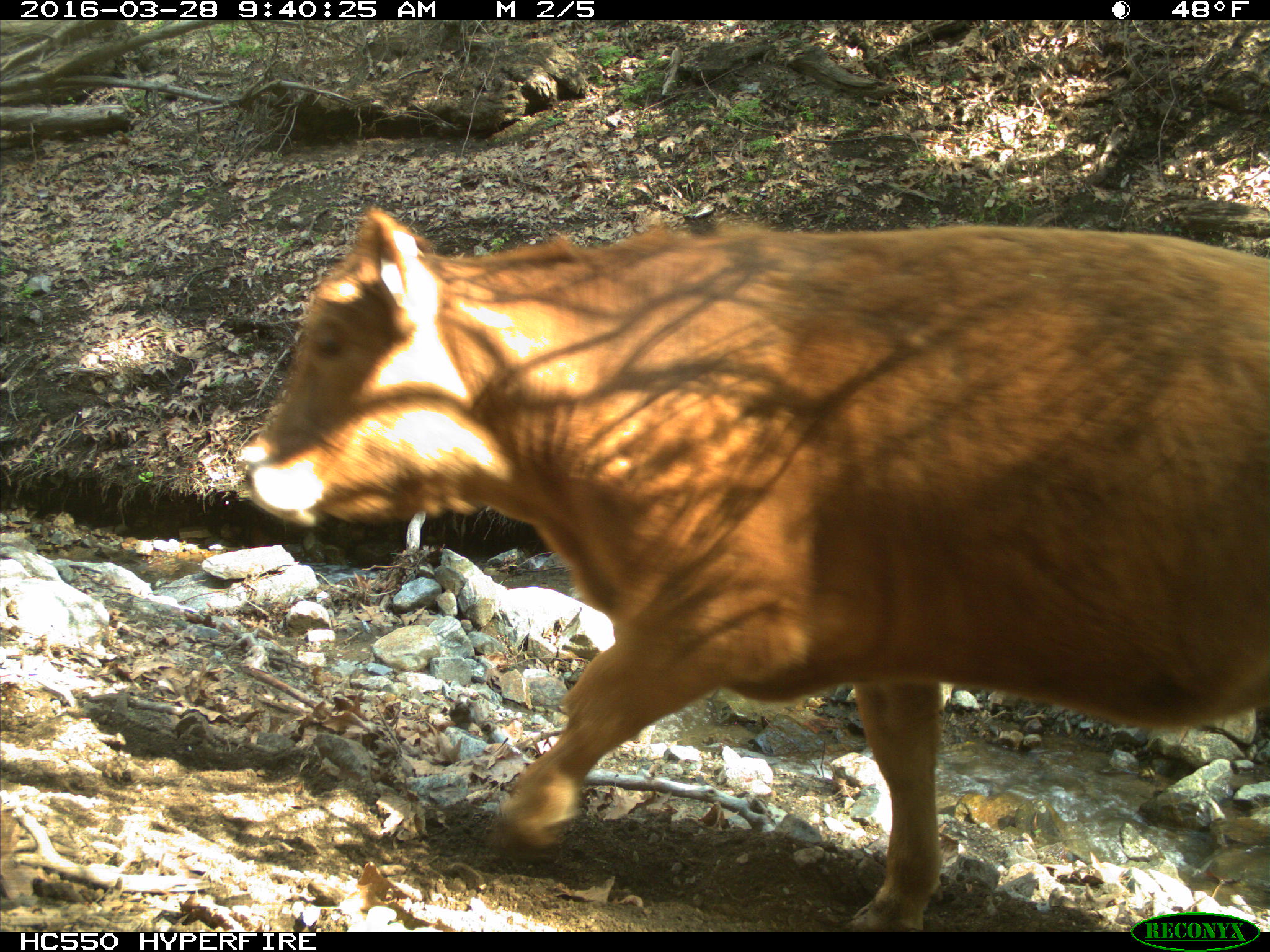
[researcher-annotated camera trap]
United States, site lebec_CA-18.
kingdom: Animalia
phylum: Chordata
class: Mammalia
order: Artiodactyla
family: Bovidae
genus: Bos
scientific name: Bos taurus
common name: domestic cow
Bos taurus (domestic cow).